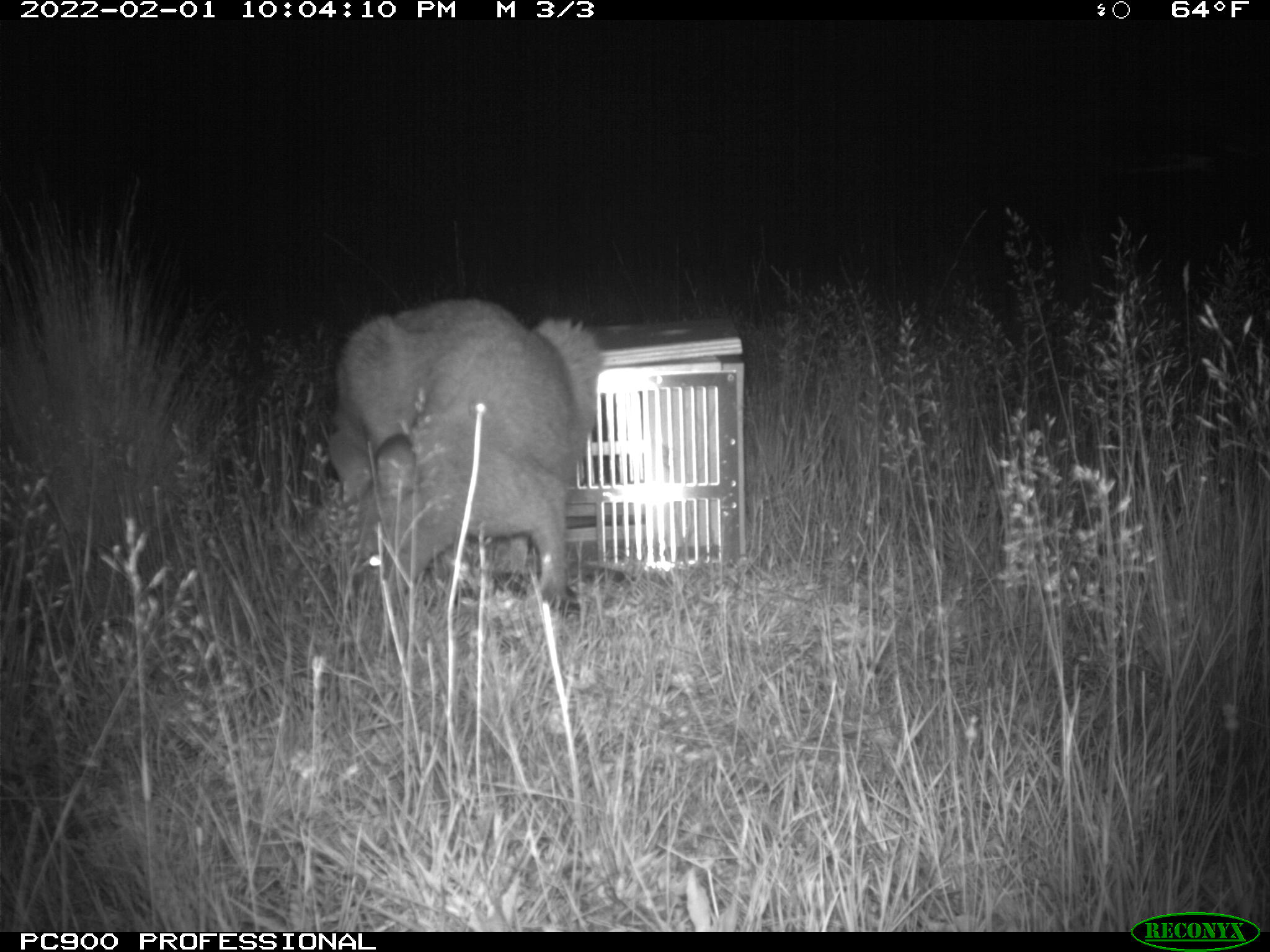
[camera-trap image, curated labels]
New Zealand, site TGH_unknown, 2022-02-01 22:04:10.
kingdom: Animalia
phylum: Chordata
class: Mammalia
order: Diprotodontia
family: Macropodidae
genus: Notamacropus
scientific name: Notamacropus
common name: wallaby